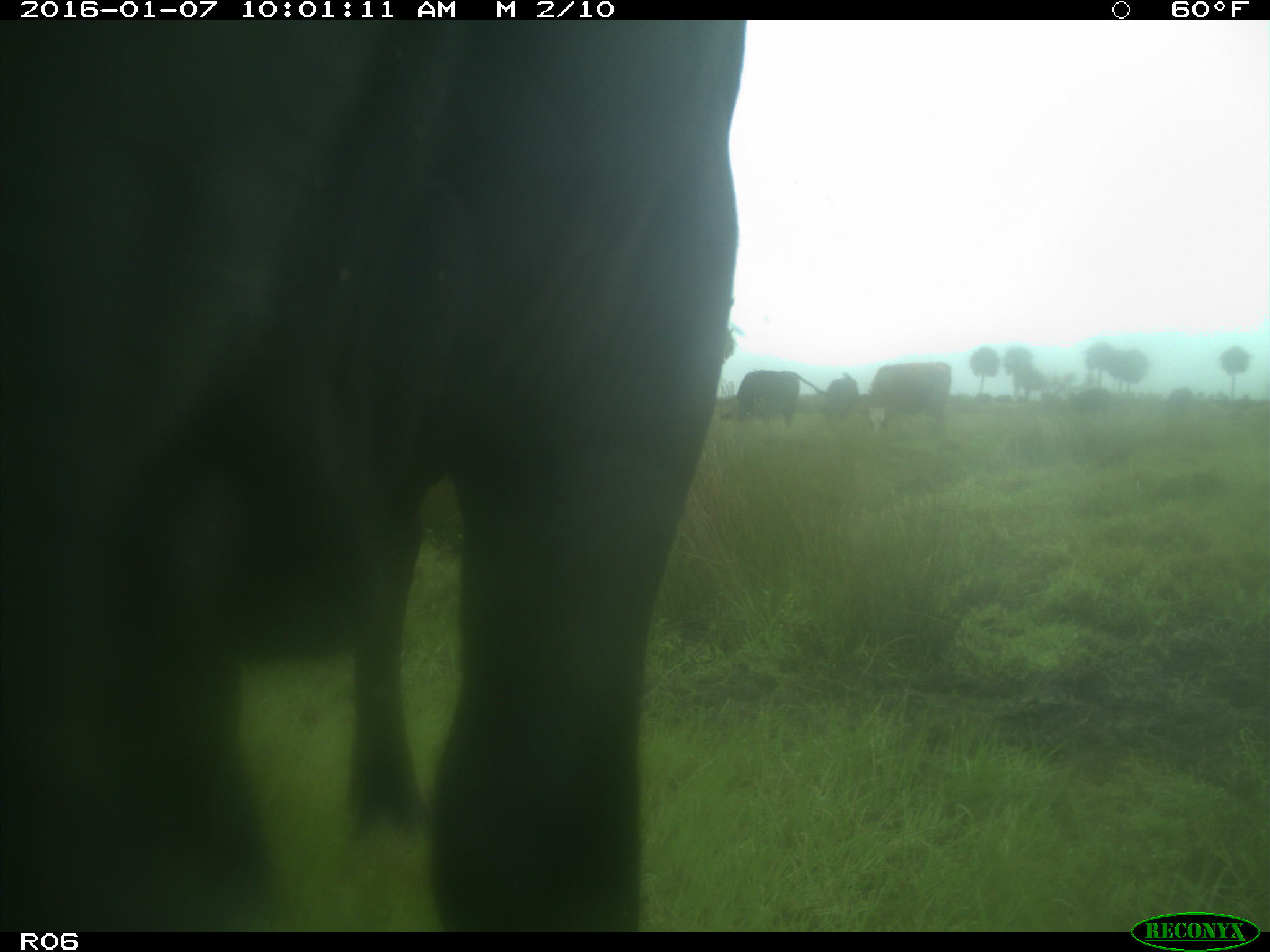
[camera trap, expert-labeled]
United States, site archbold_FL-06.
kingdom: Animalia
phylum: Chordata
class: Mammalia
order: Artiodactyla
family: Bovidae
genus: Bos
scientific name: Bos taurus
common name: domestic cow